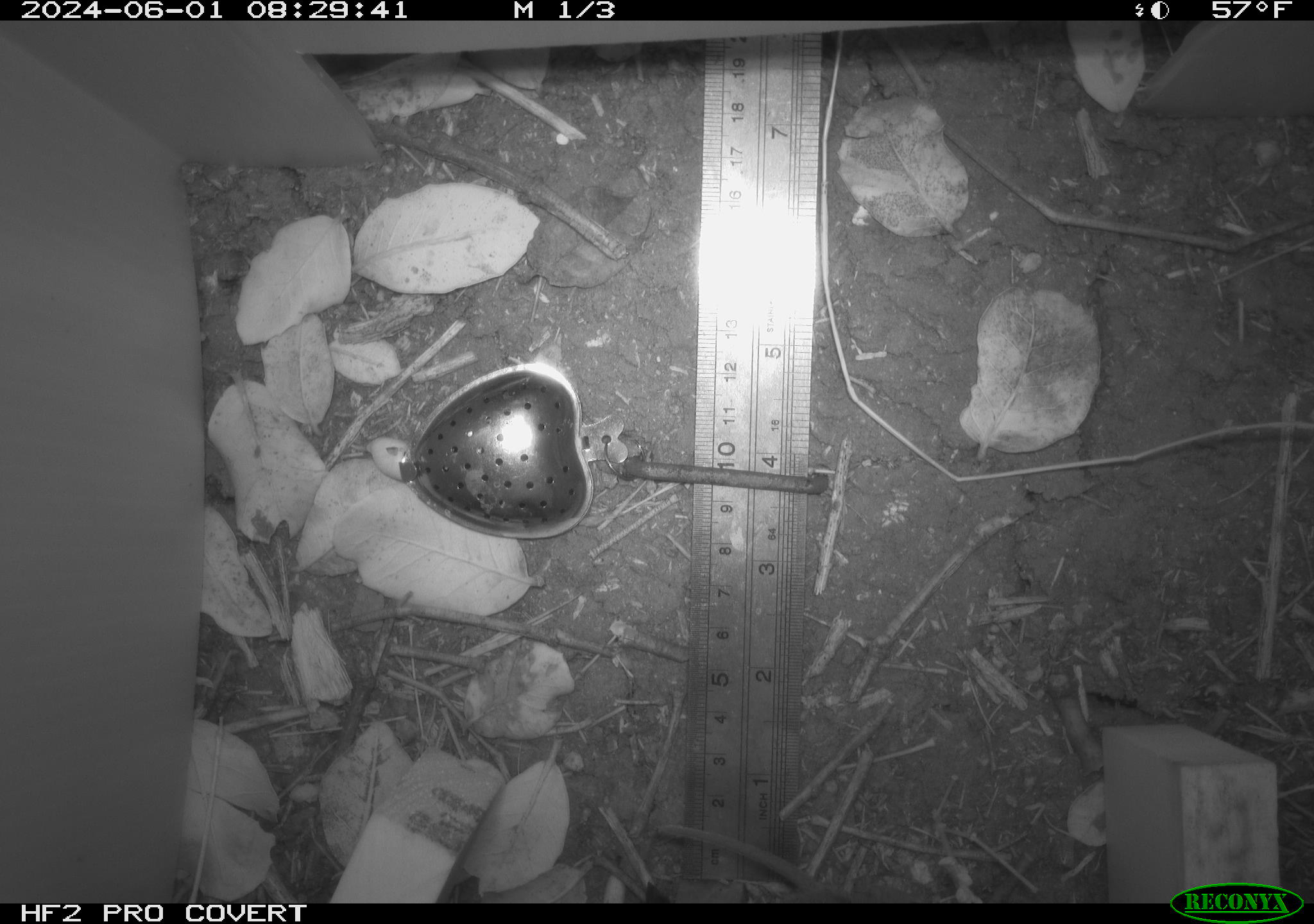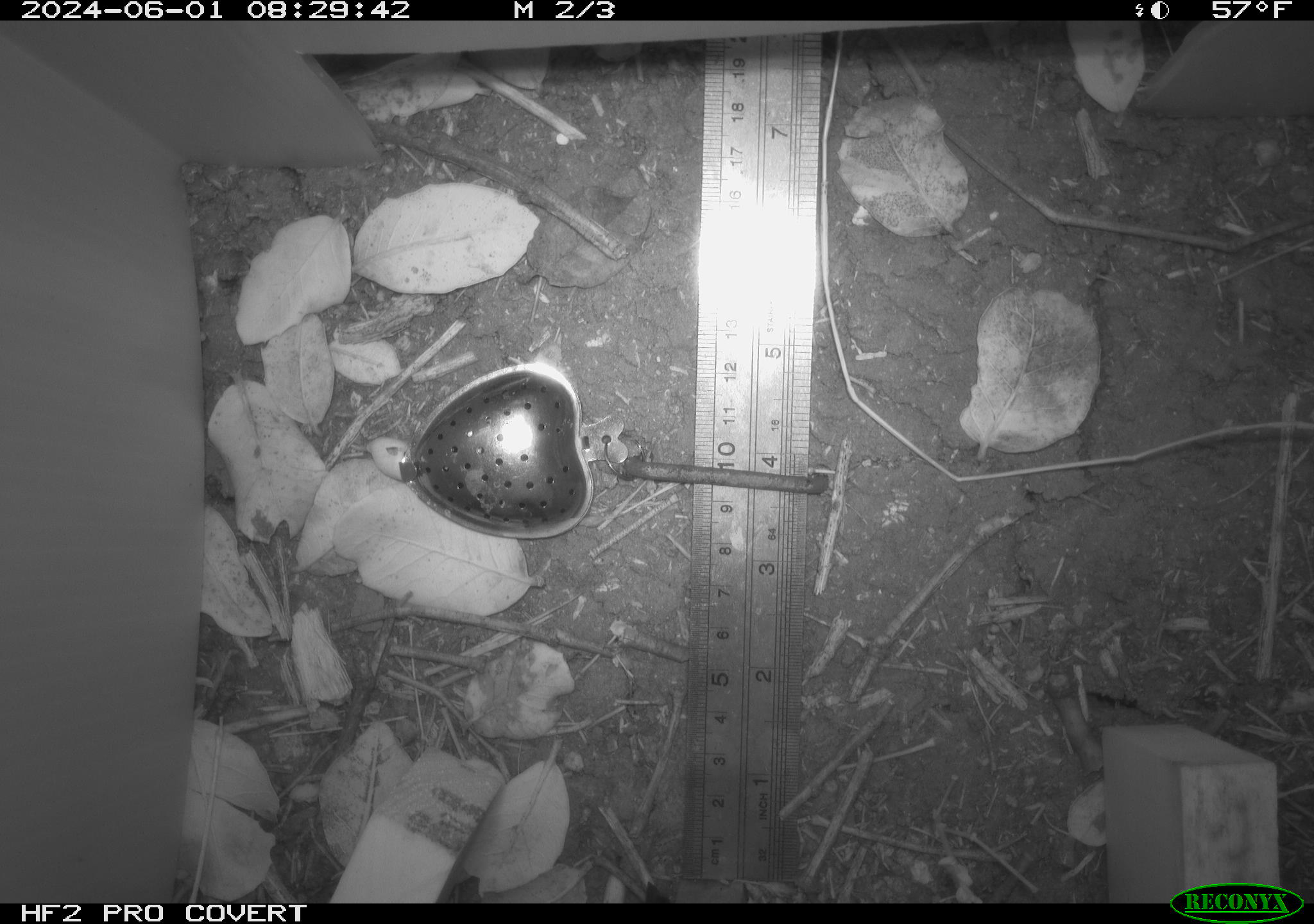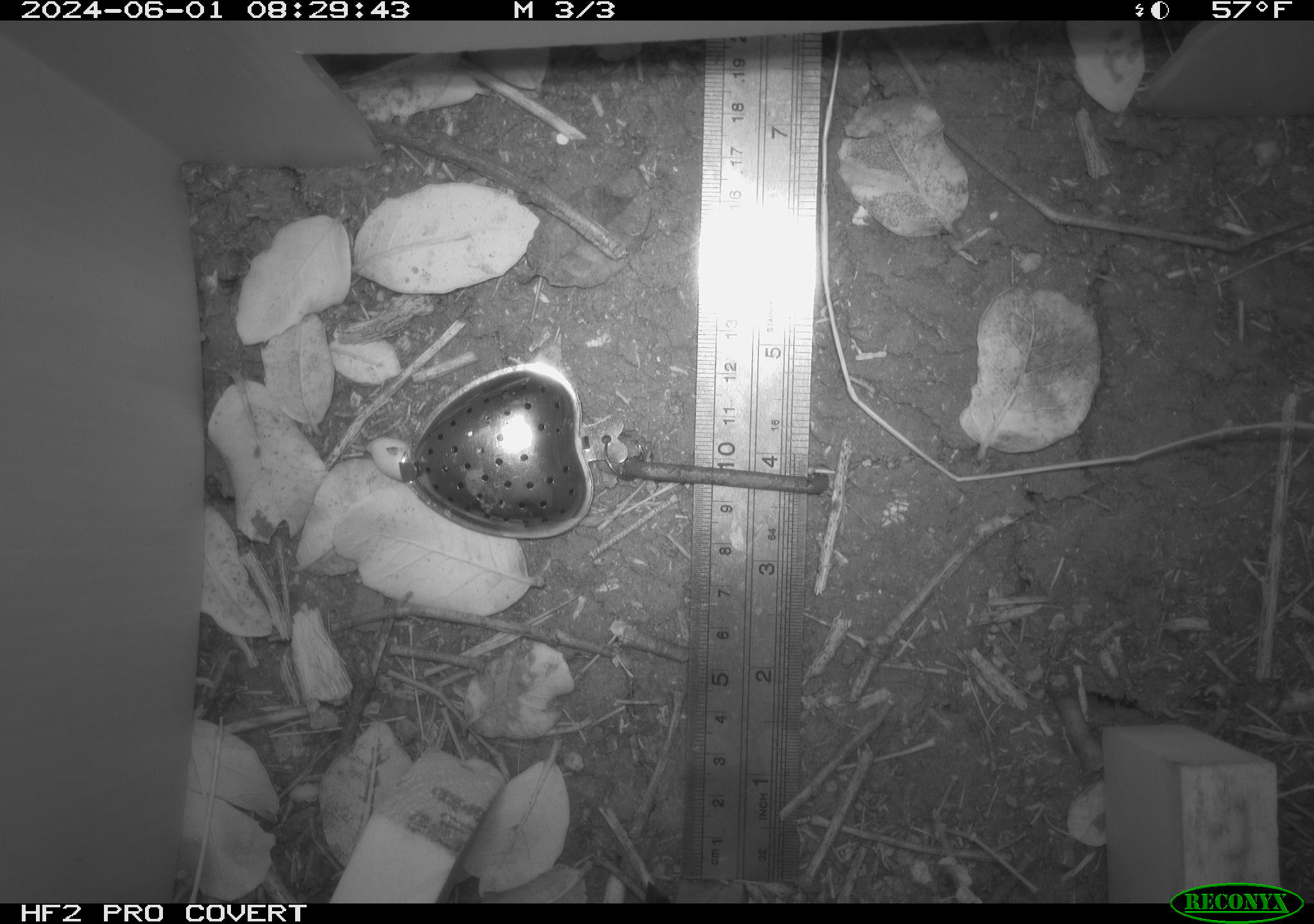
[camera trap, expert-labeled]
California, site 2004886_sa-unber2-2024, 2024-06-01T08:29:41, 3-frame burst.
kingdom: Animalia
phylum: Chordata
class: Mammalia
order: Rodentia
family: Cricetidae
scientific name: Arvicolinae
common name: voles, lemmings, and muskrats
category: arvicolinae subfamily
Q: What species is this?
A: Arvicolinae subfamily (voles, lemmings, and muskrats) (Arvicolinae).